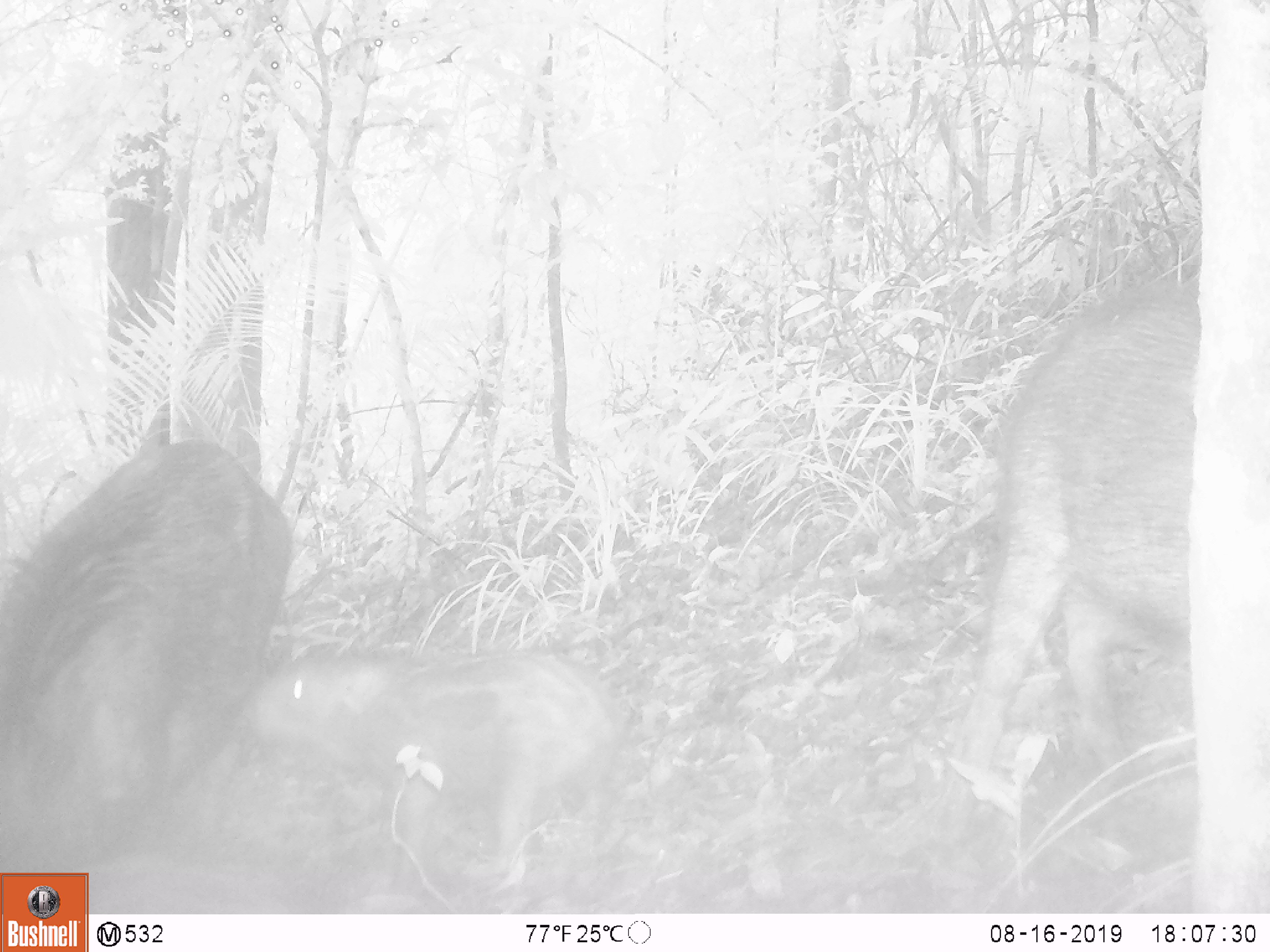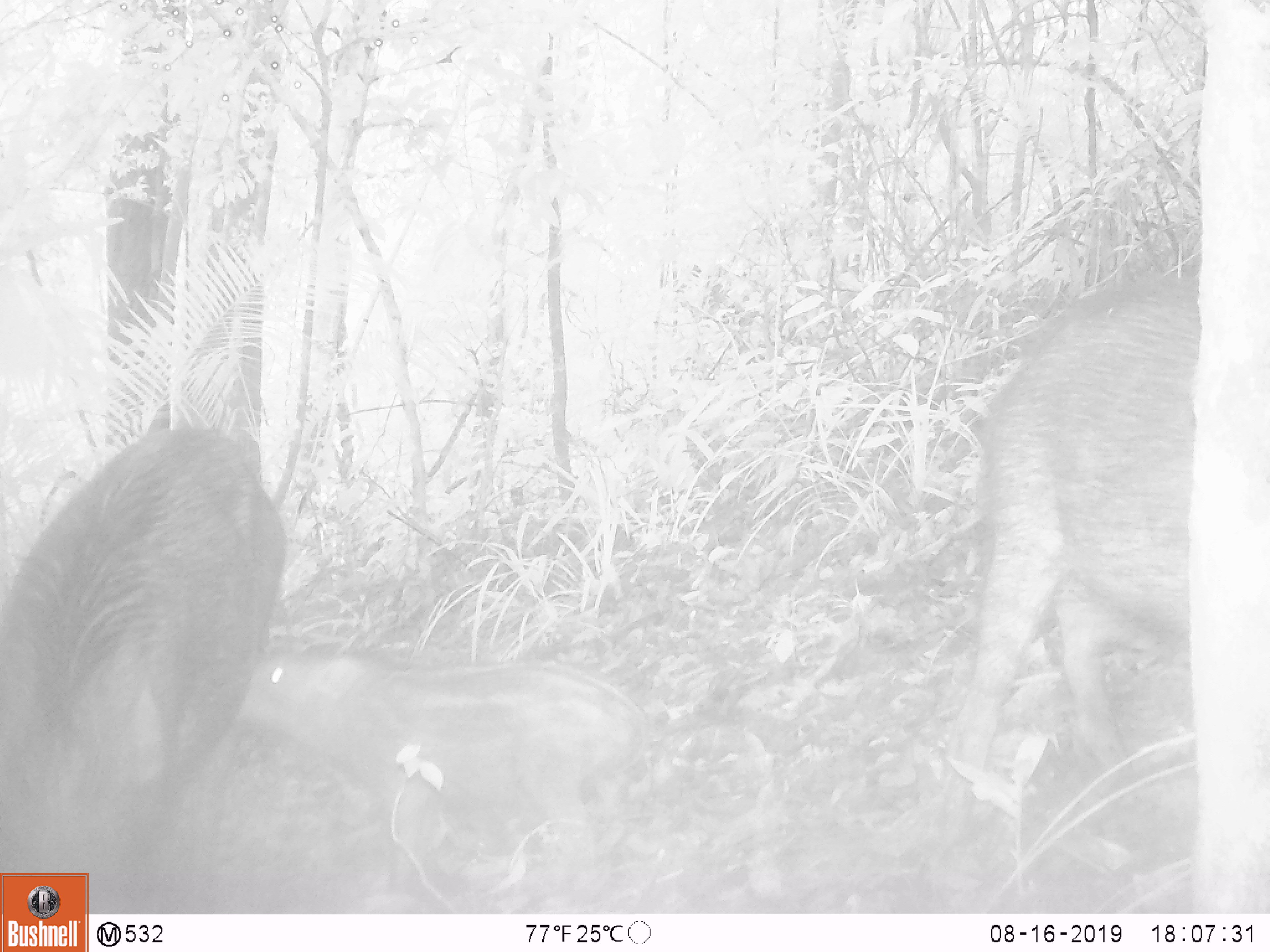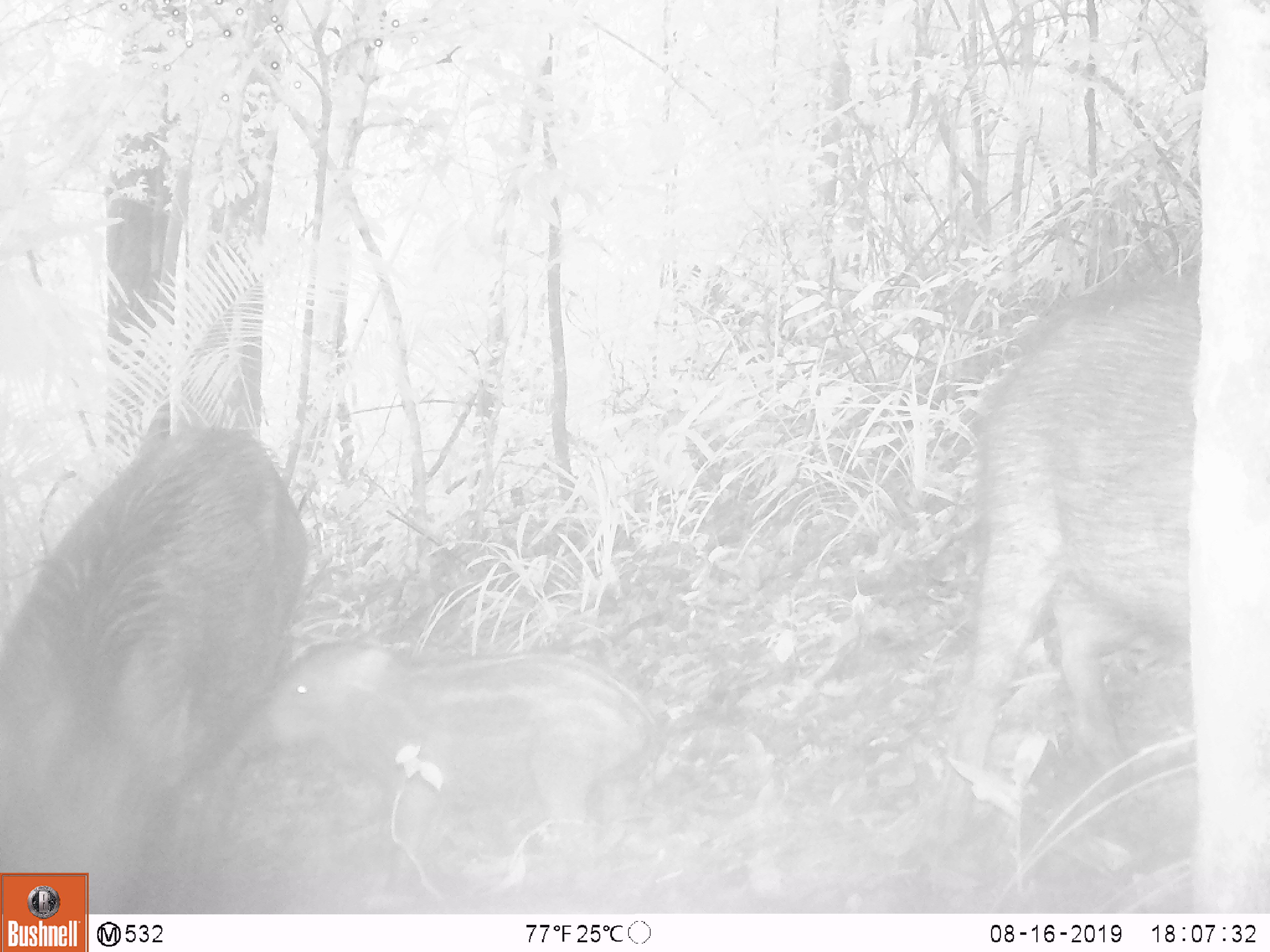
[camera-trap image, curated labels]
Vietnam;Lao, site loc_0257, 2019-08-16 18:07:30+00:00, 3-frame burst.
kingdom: Animalia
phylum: Chordata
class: Mammalia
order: Artiodactyla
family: Suidae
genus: Sus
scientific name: Sus scrofa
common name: eurasian wild pig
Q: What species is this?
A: Eurasian wild pig (Sus scrofa).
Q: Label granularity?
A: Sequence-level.